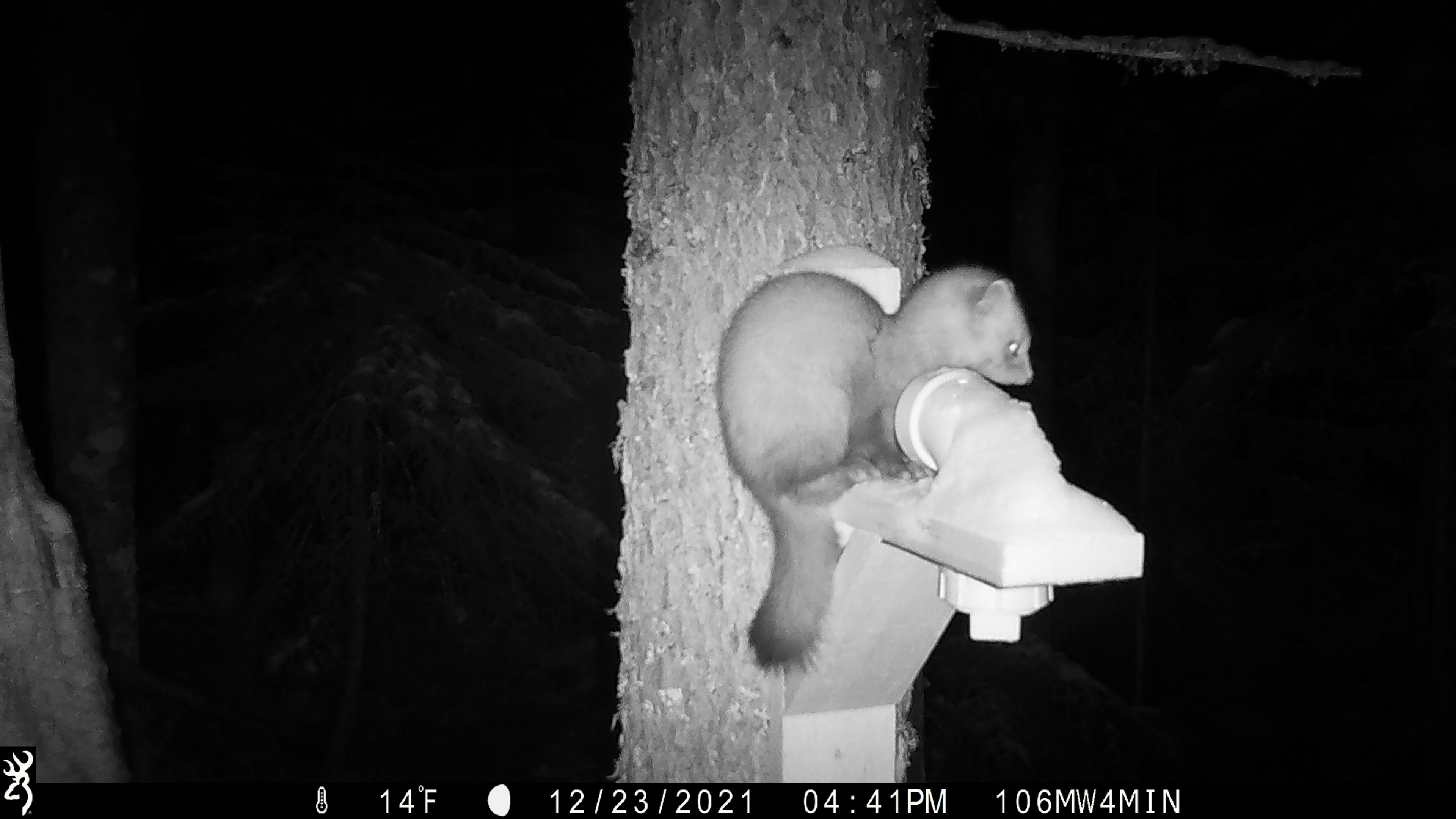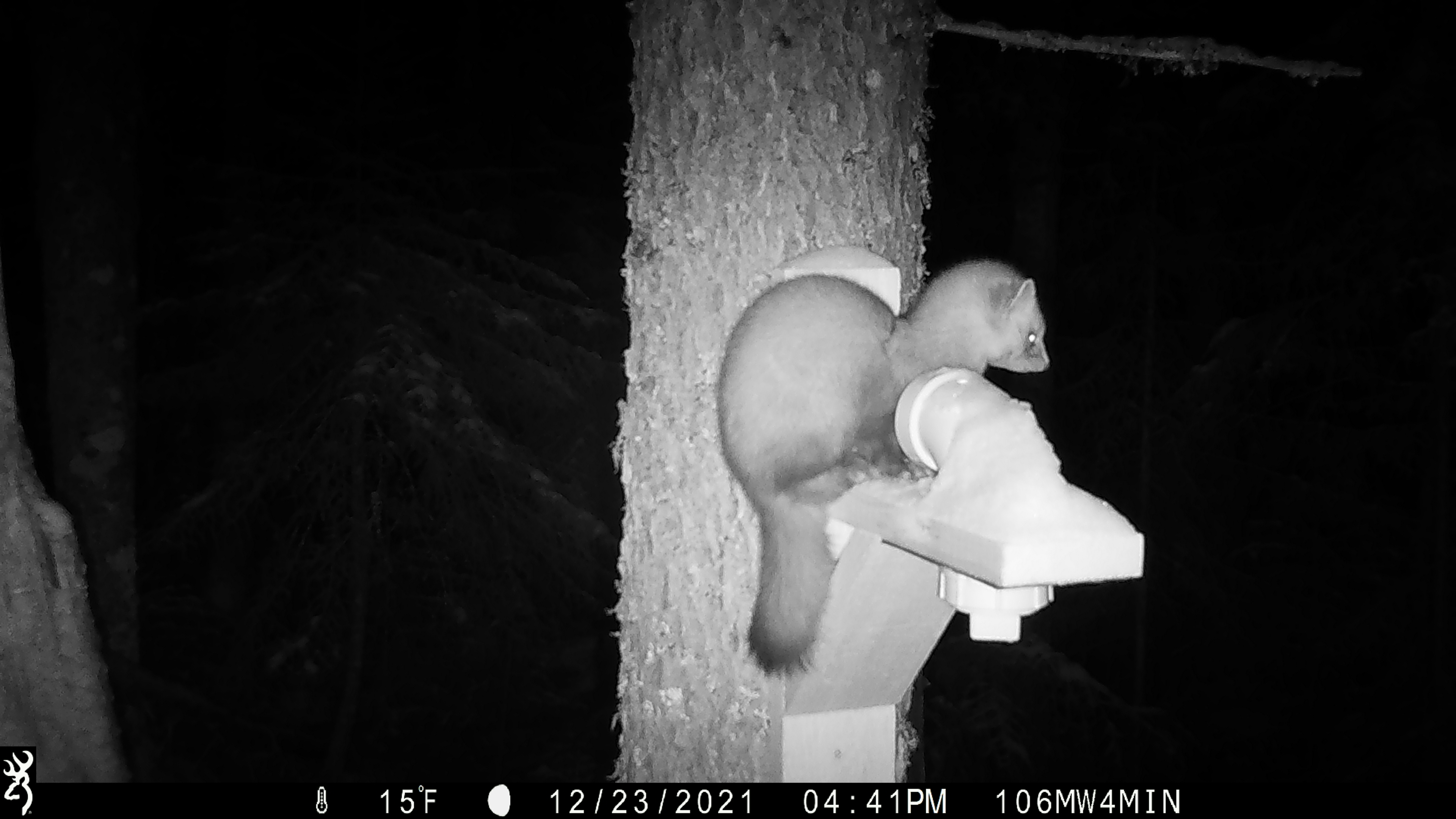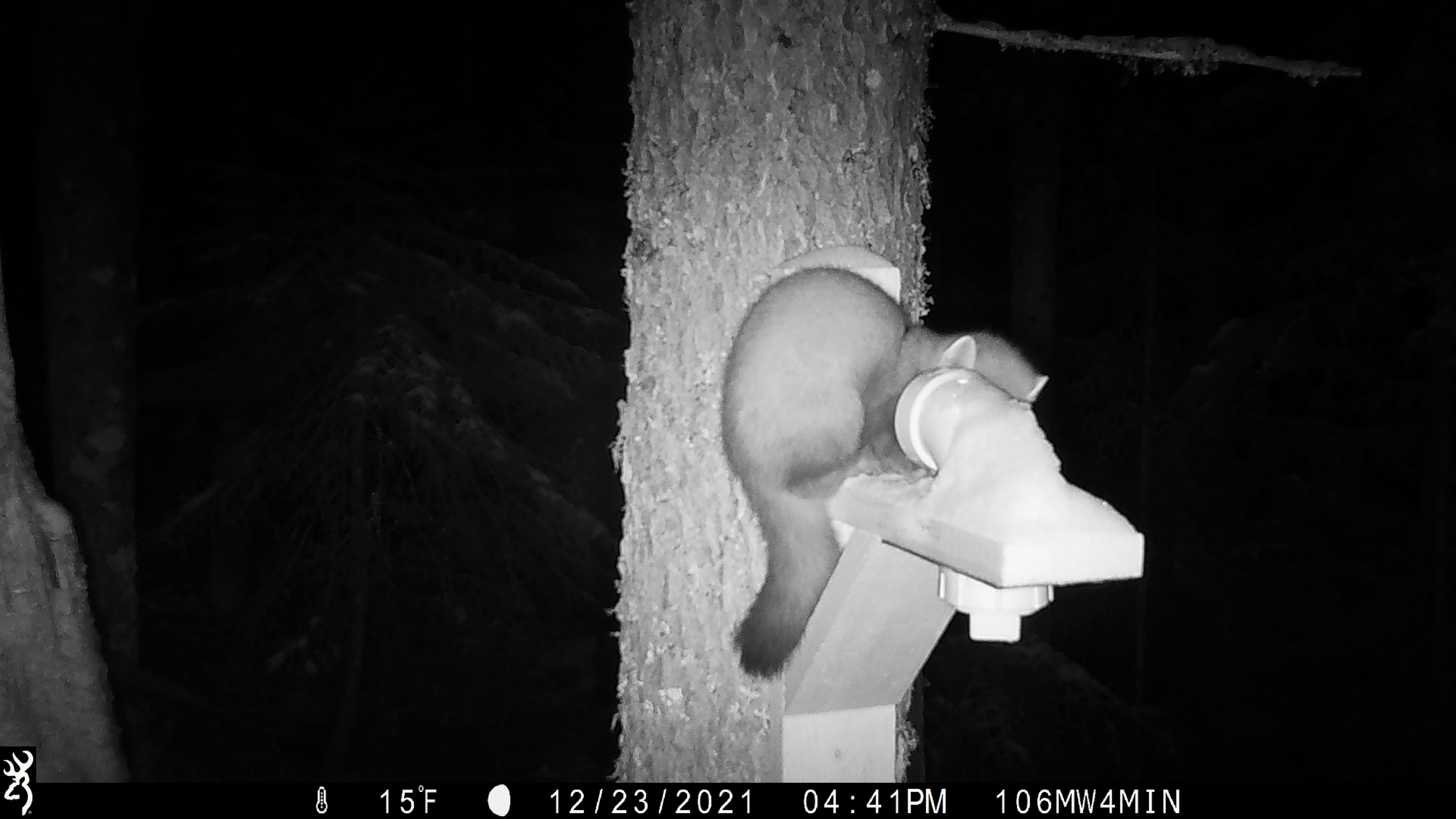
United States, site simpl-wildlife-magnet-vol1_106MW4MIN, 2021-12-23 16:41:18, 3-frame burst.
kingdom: Animalia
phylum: Chordata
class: Mammalia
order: Carnivora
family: Mustelidae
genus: Martes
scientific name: Martes americana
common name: american marten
American marten (Martes americana).